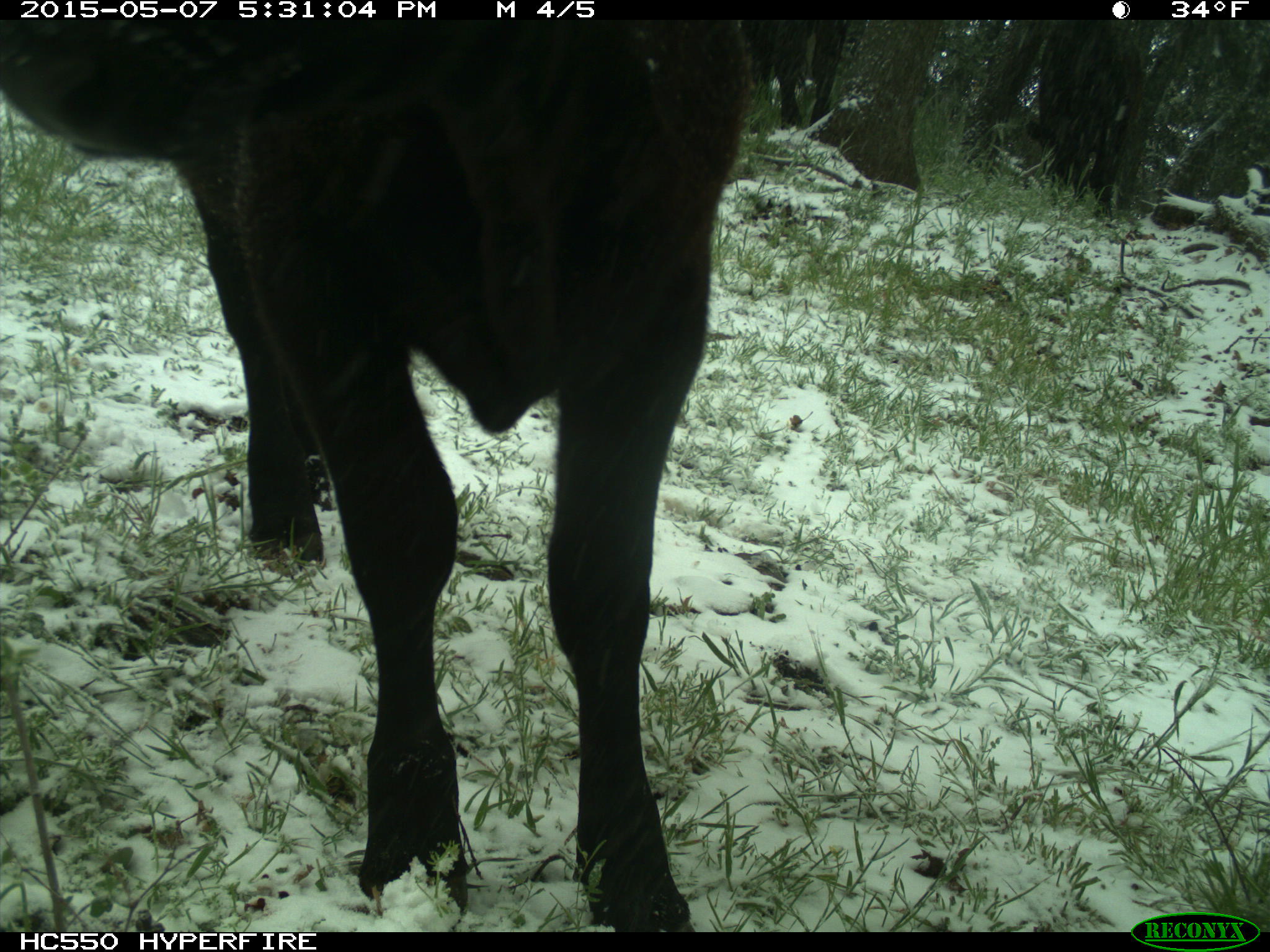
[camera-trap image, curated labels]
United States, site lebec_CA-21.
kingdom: Animalia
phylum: Chordata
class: Mammalia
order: Artiodactyla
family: Bovidae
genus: Bos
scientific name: Bos taurus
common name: domestic cow